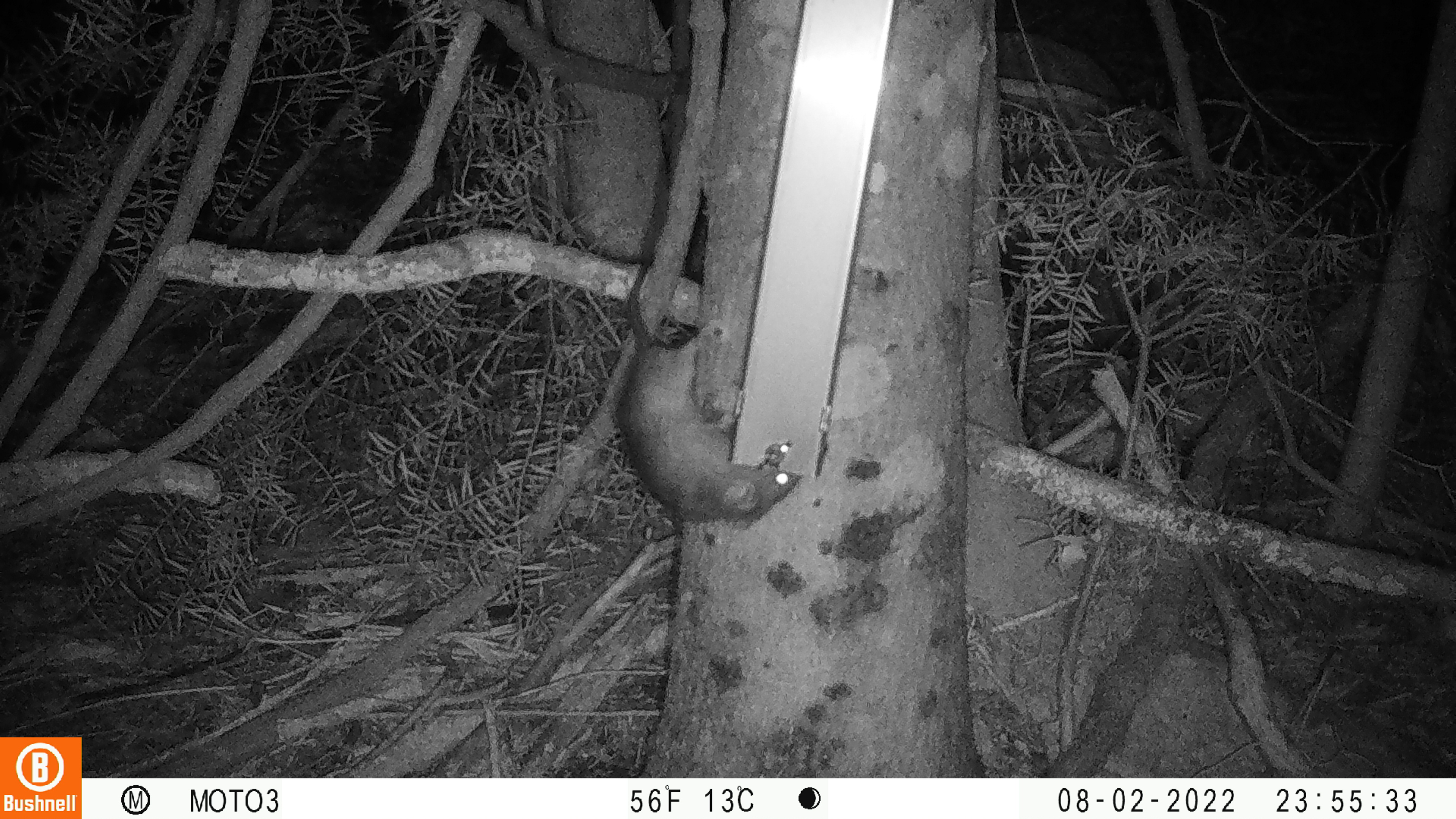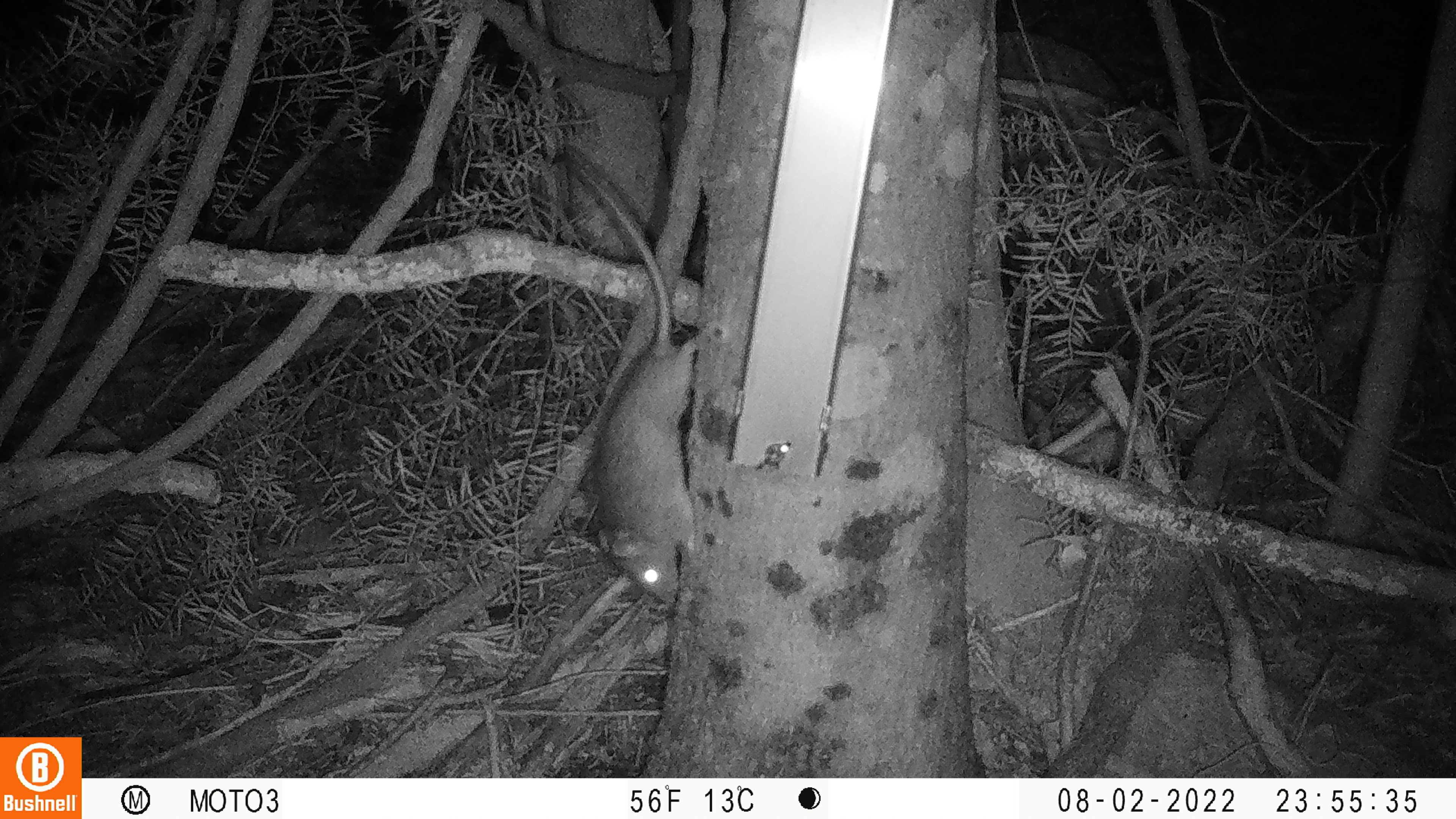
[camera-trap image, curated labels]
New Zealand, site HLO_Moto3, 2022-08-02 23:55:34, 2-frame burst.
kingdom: Animalia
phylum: Chordata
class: Mammalia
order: Rodentia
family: Muridae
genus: Rattus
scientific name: Rattus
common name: rat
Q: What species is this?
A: Rat (Rattus).